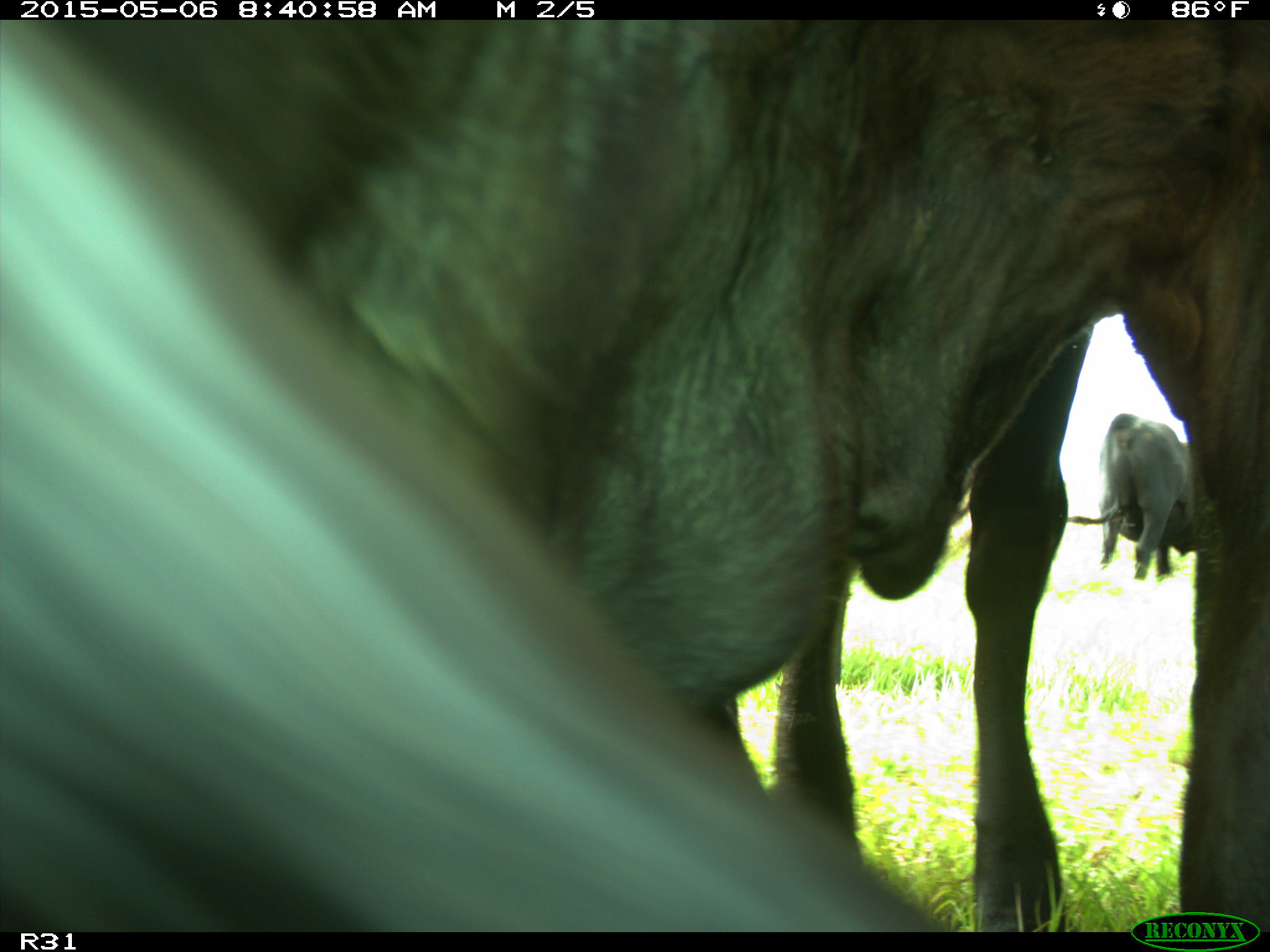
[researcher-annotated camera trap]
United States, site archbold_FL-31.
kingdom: Animalia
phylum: Chordata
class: Mammalia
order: Artiodactyla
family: Bovidae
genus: Bos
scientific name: Bos taurus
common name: domestic cow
Bos taurus (domestic cow).